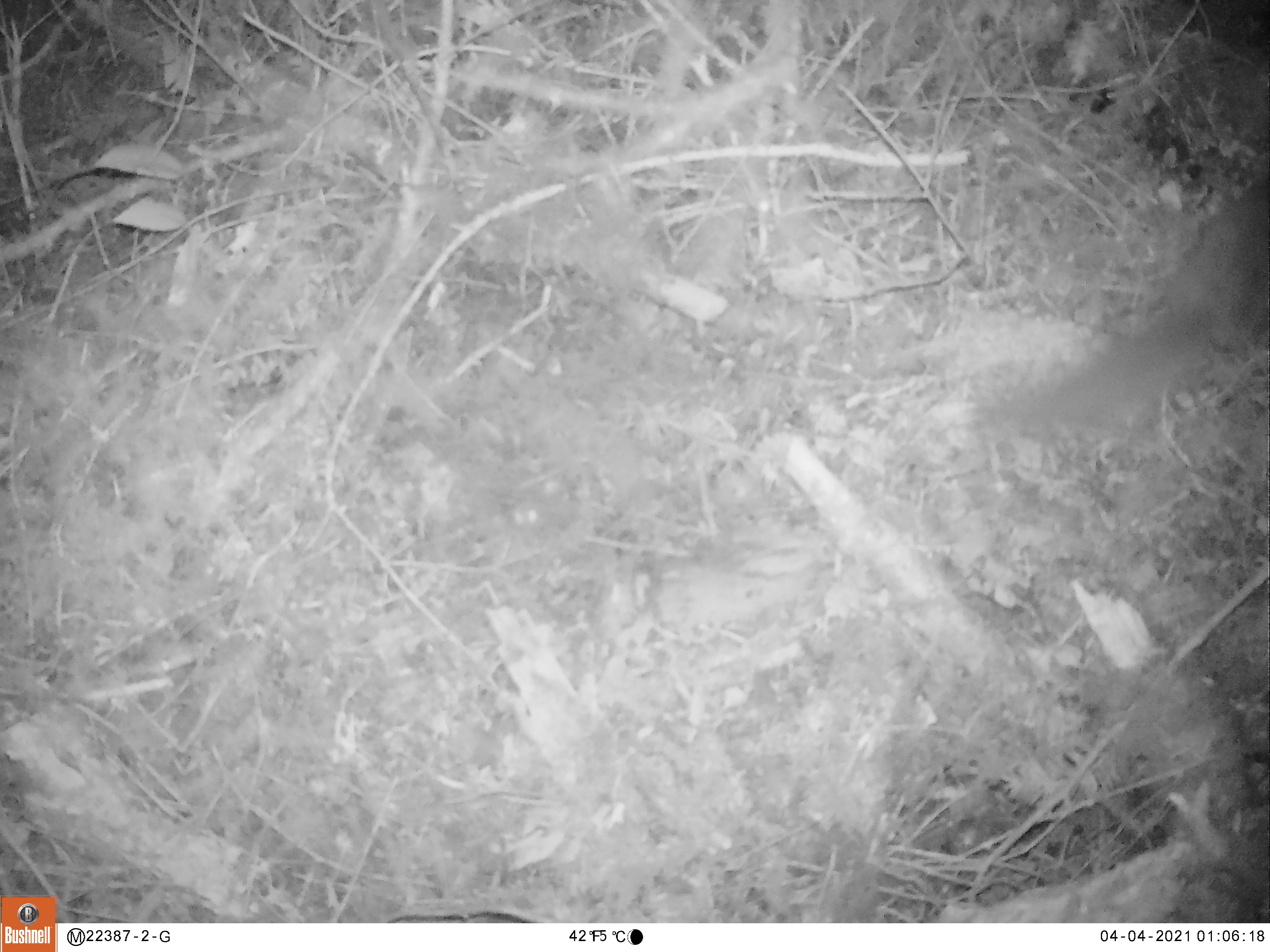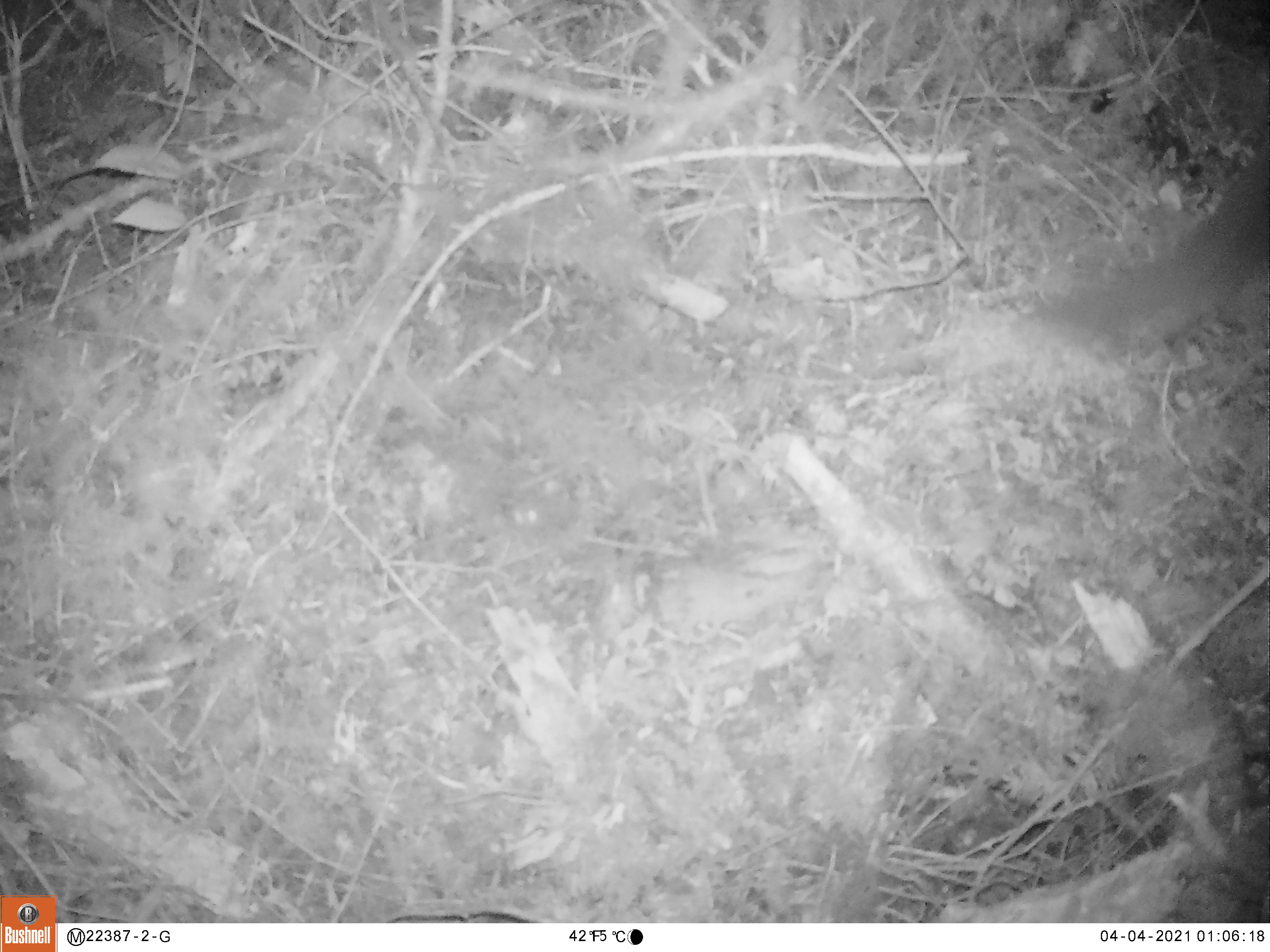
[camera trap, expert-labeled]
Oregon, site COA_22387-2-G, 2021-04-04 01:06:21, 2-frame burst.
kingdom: Animalia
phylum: Chordata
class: Mammalia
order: Rodentia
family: Sciuridae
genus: Glaucomys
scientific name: Glaucomys oregonensis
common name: humboldt's flying squirrel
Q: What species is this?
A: Humboldt's flying squirrel (Glaucomys oregonensis).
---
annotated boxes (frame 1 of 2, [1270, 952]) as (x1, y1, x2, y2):
humboldt's flying squirrel: (990, 167, 1268, 452)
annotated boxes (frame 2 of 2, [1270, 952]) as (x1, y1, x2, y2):
humboldt's flying squirrel: (1020, 136, 1268, 350)